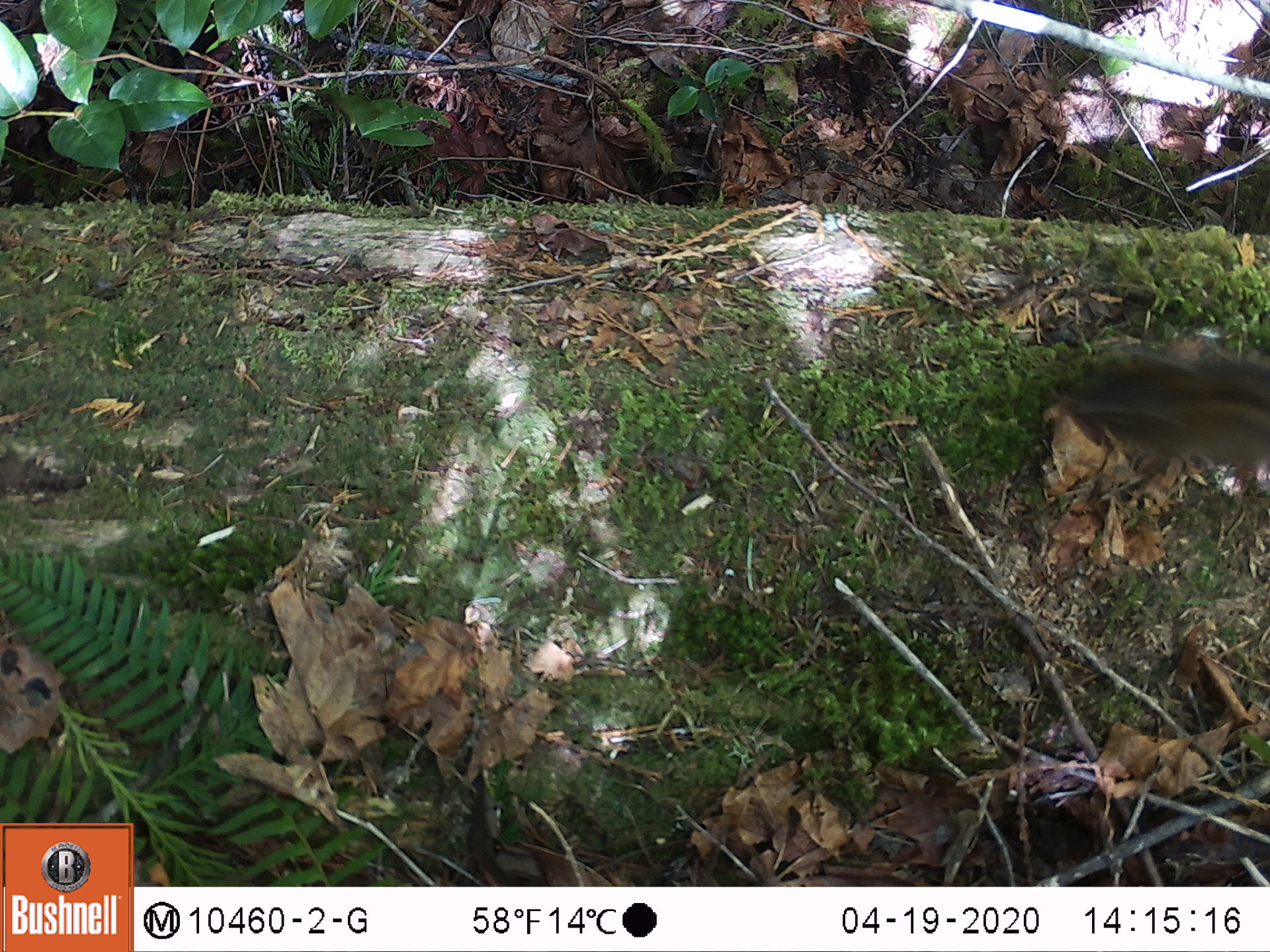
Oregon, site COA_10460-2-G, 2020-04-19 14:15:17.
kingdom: Animalia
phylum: Chordata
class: Mammalia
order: Rodentia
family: Sciuridae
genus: Neotamias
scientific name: Neotamias townsendii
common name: townsend's chipmunk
Townsend's chipmunk (Neotamias townsendii).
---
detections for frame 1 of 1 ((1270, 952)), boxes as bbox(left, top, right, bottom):
townsend's chipmunk: bbox(1052, 347, 1259, 481)